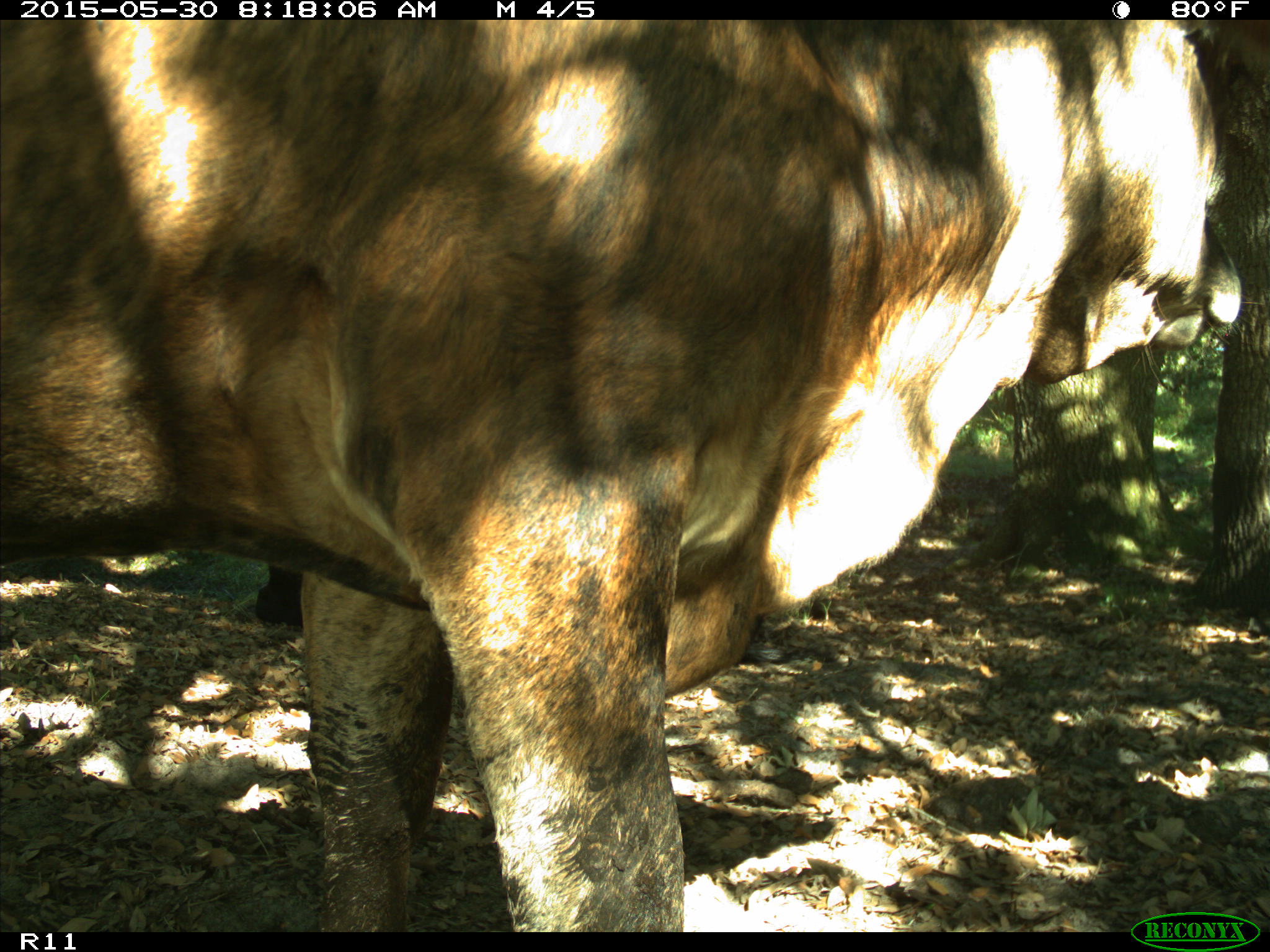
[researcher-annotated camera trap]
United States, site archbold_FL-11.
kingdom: Animalia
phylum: Chordata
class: Mammalia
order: Artiodactyla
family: Bovidae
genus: Bos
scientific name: Bos taurus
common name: domestic cow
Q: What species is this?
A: Bos taurus (domestic cow).